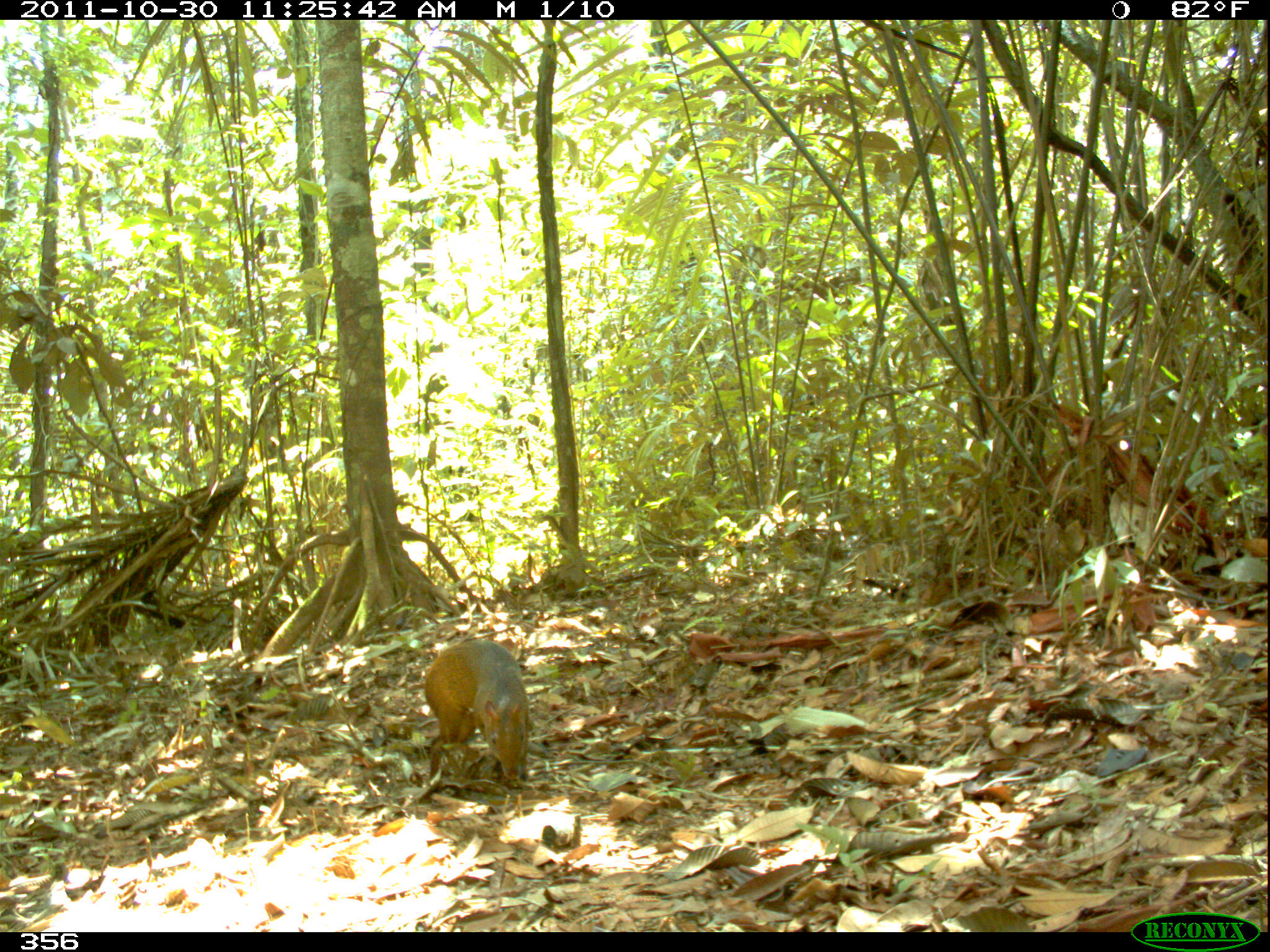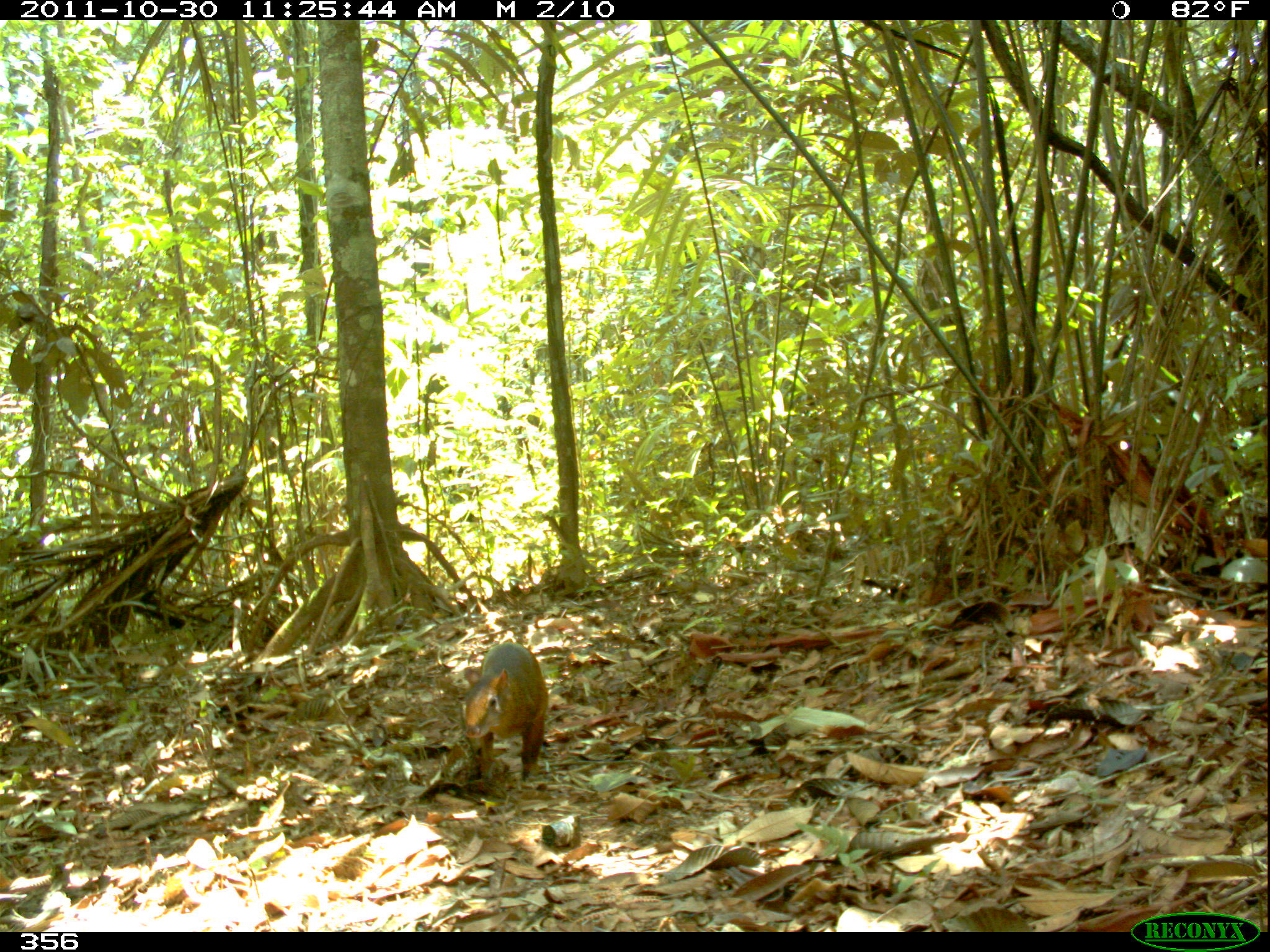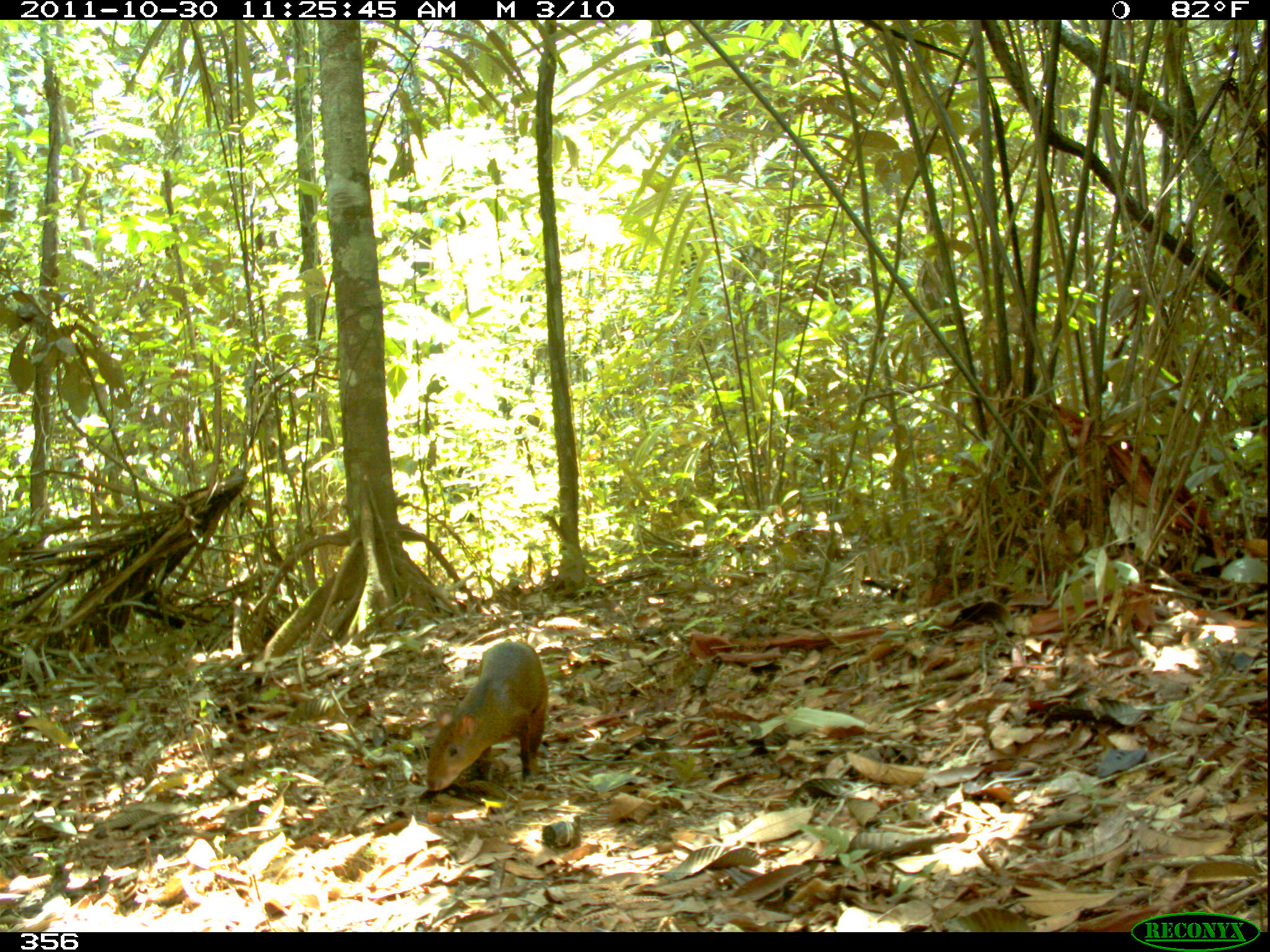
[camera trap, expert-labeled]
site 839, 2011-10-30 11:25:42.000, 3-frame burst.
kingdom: Animalia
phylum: Chordata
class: Mammalia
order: Rodentia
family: Dasyproctidae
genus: Dasyprocta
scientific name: Dasyprocta punctata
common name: central american agouti